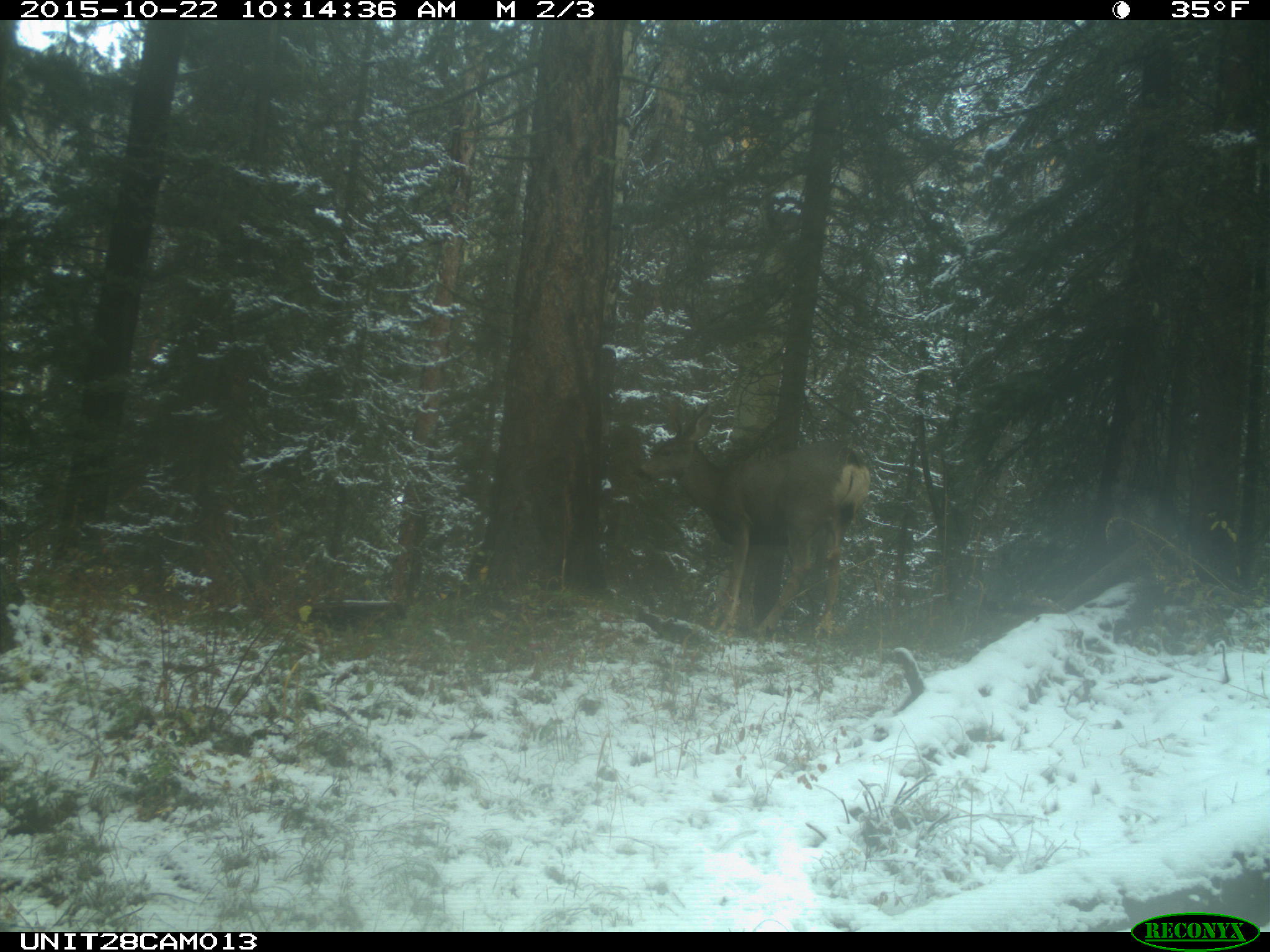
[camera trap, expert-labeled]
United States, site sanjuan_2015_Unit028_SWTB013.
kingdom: Animalia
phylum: Chordata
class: Mammalia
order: Artiodactyla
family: Cervidae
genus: Odocoileus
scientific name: Odocoileus hemionus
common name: mule deer